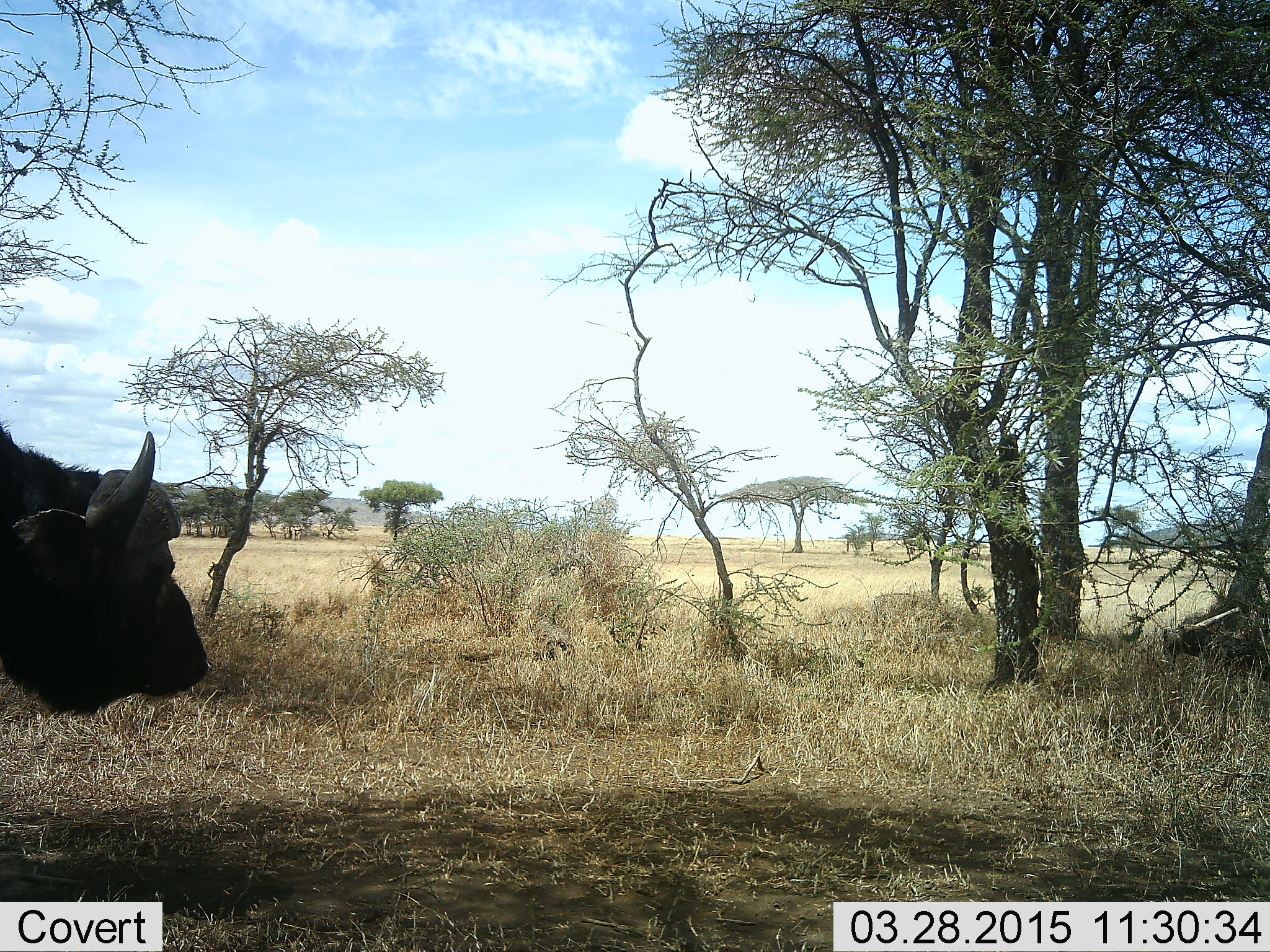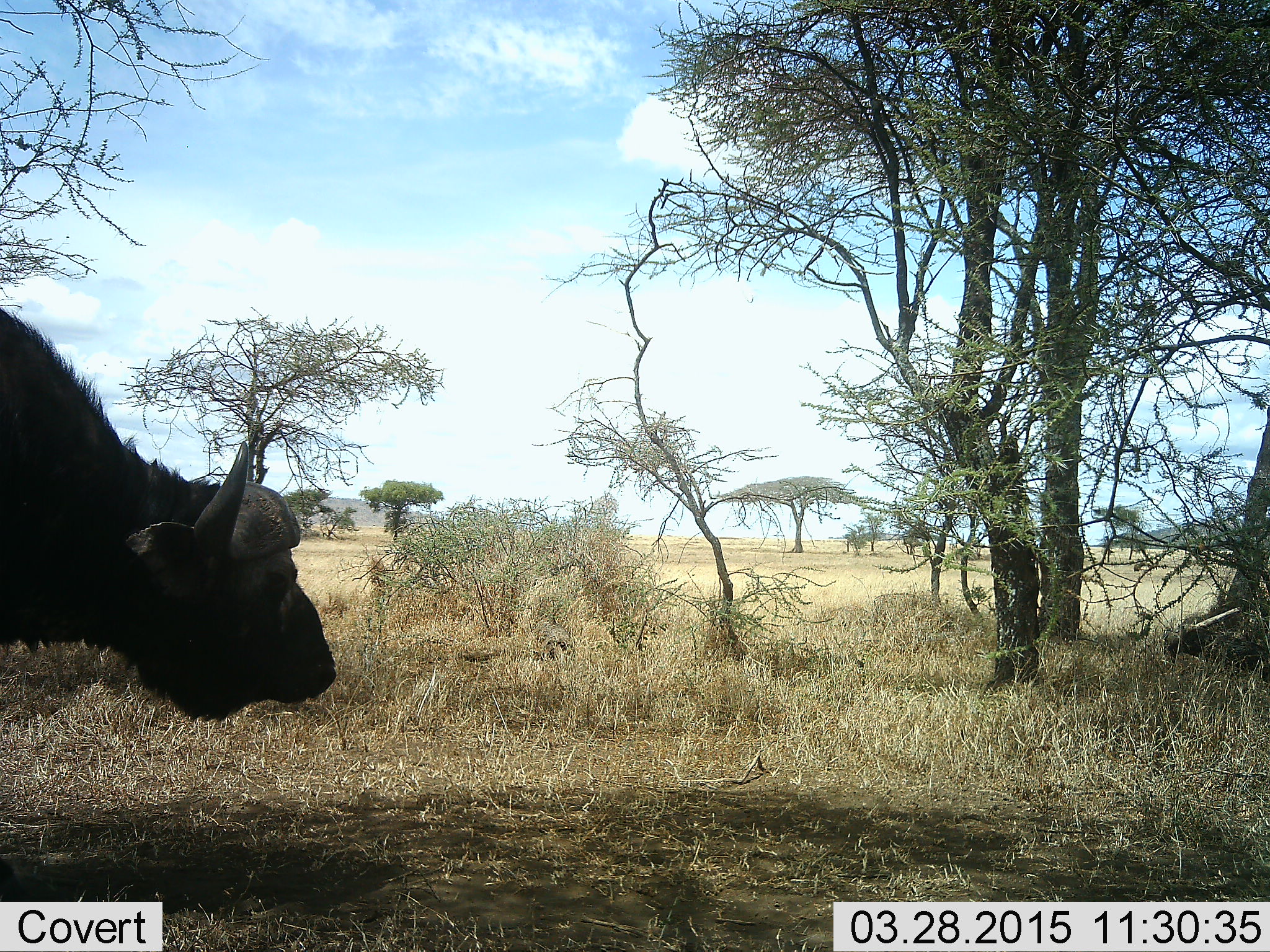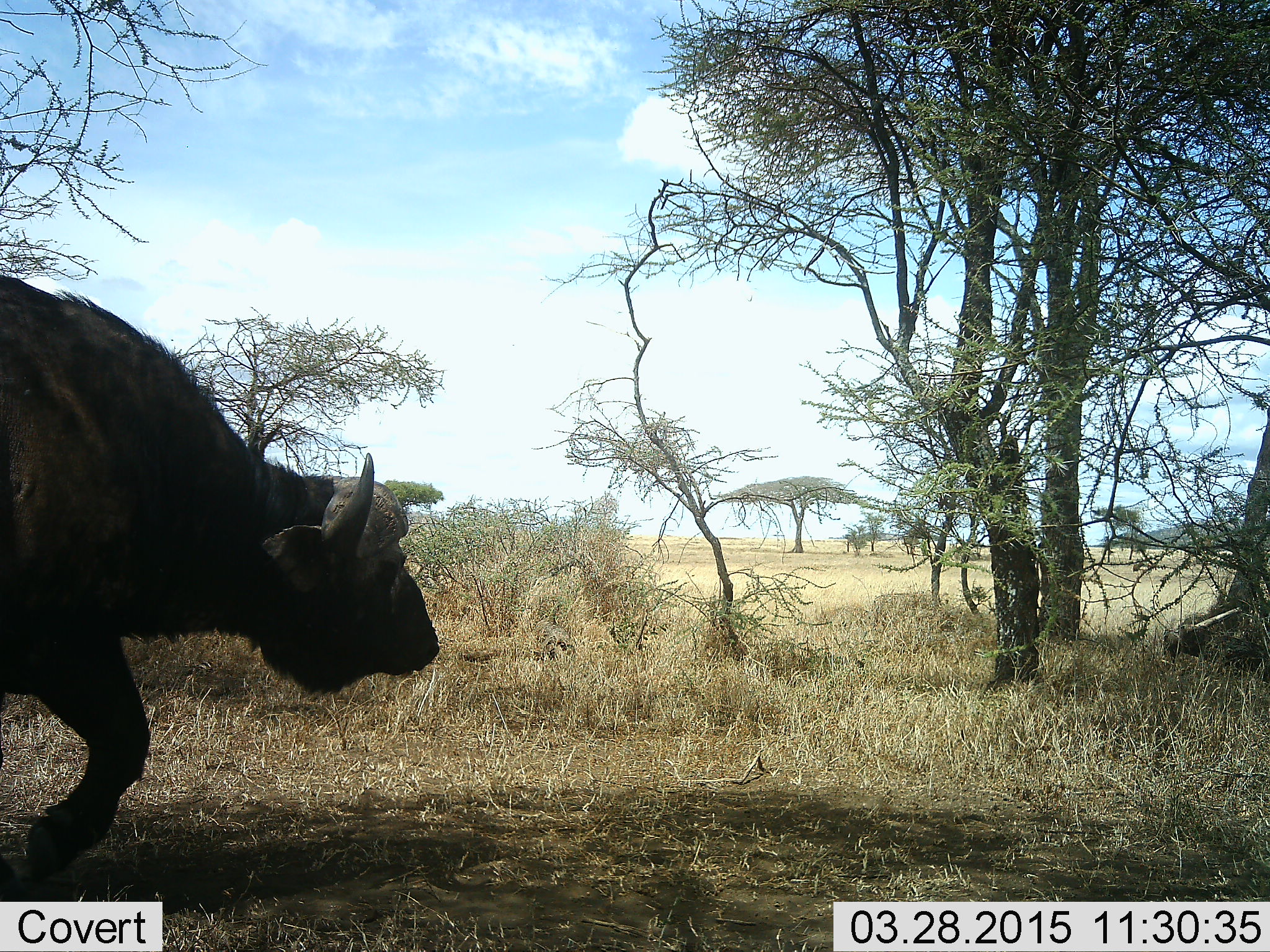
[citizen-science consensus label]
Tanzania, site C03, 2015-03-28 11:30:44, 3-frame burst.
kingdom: Animalia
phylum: Chordata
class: Mammalia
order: Artiodactyla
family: Bovidae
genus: Syncerus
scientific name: Syncerus caffer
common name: cape buffalo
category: buffalo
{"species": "buffalo (cape buffalo) (Syncerus caffer)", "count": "1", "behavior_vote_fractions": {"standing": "30%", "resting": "0%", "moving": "70%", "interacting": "0%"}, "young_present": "0%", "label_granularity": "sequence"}